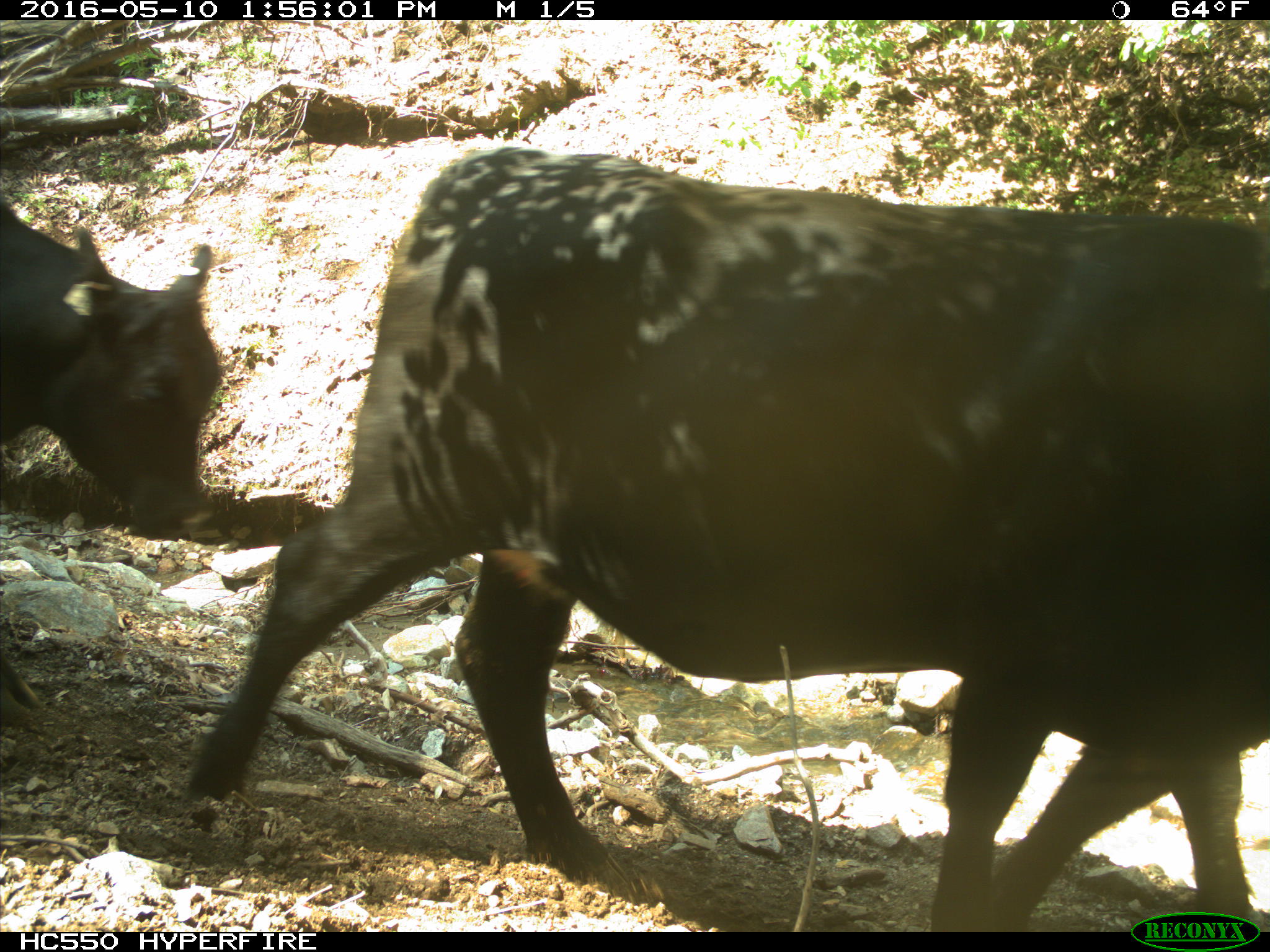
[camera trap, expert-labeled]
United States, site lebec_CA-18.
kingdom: Animalia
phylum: Chordata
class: Mammalia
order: Artiodactyla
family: Bovidae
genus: Bos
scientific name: Bos taurus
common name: domestic cow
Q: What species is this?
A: Bos taurus (domestic cow).